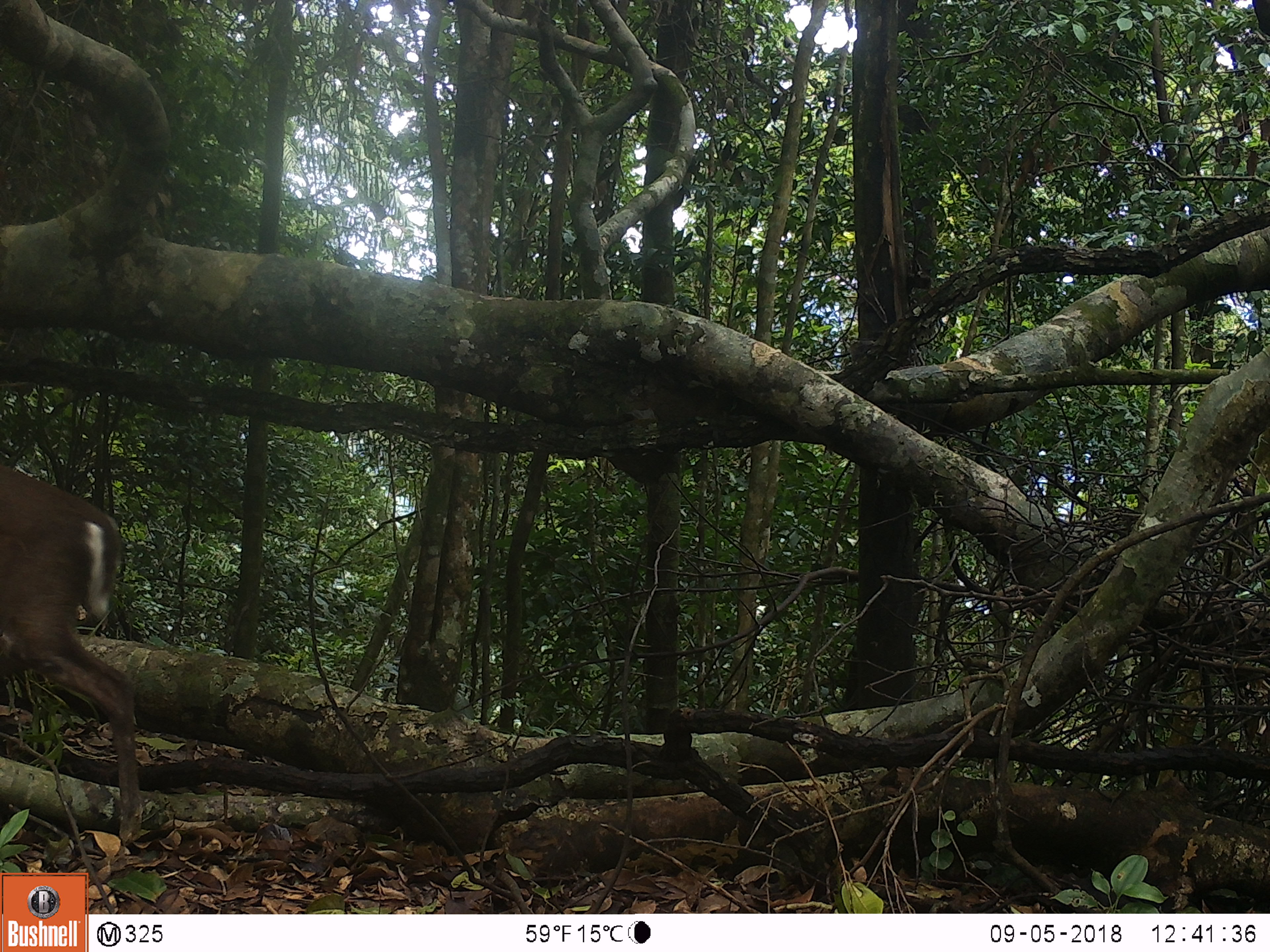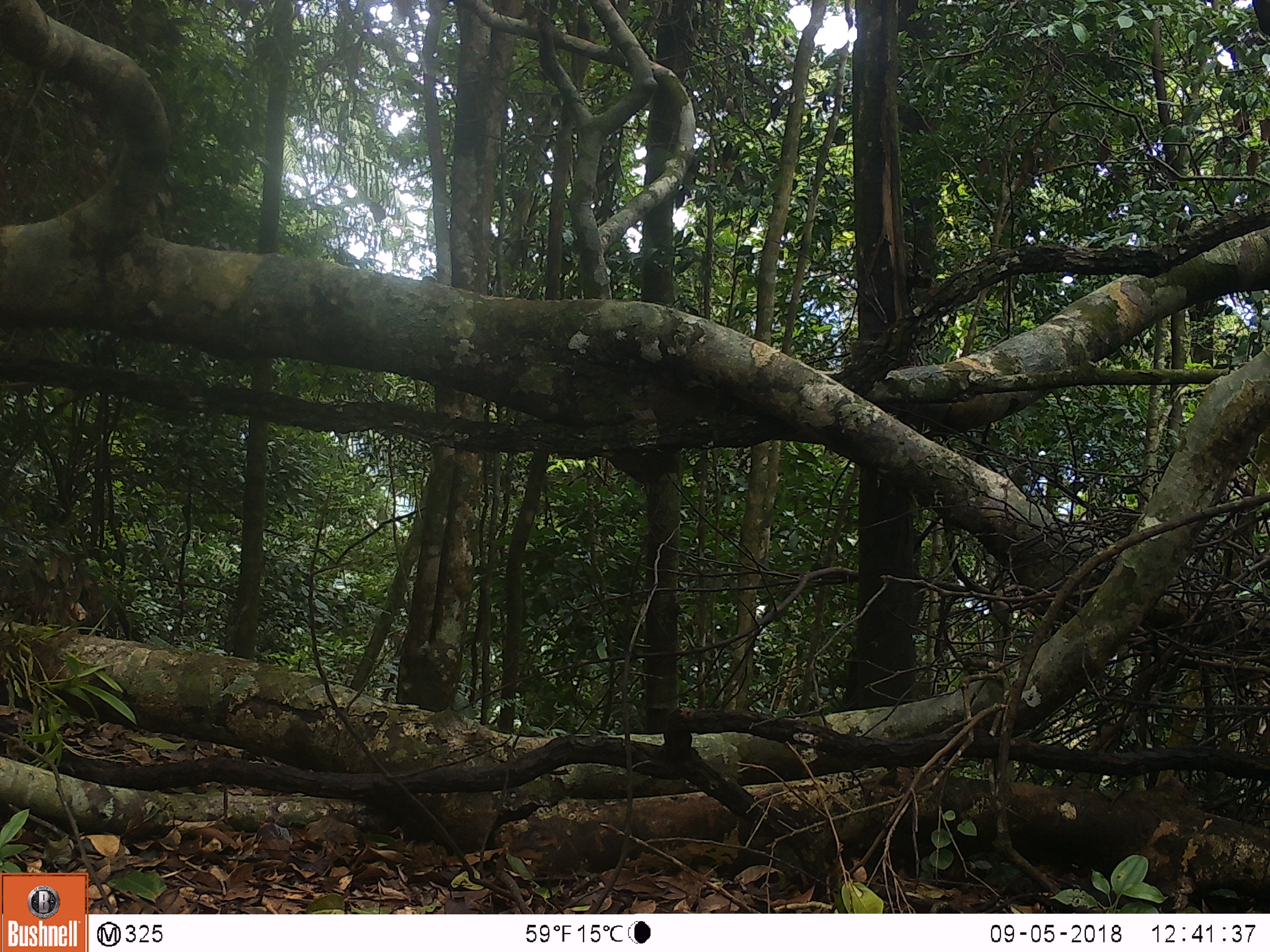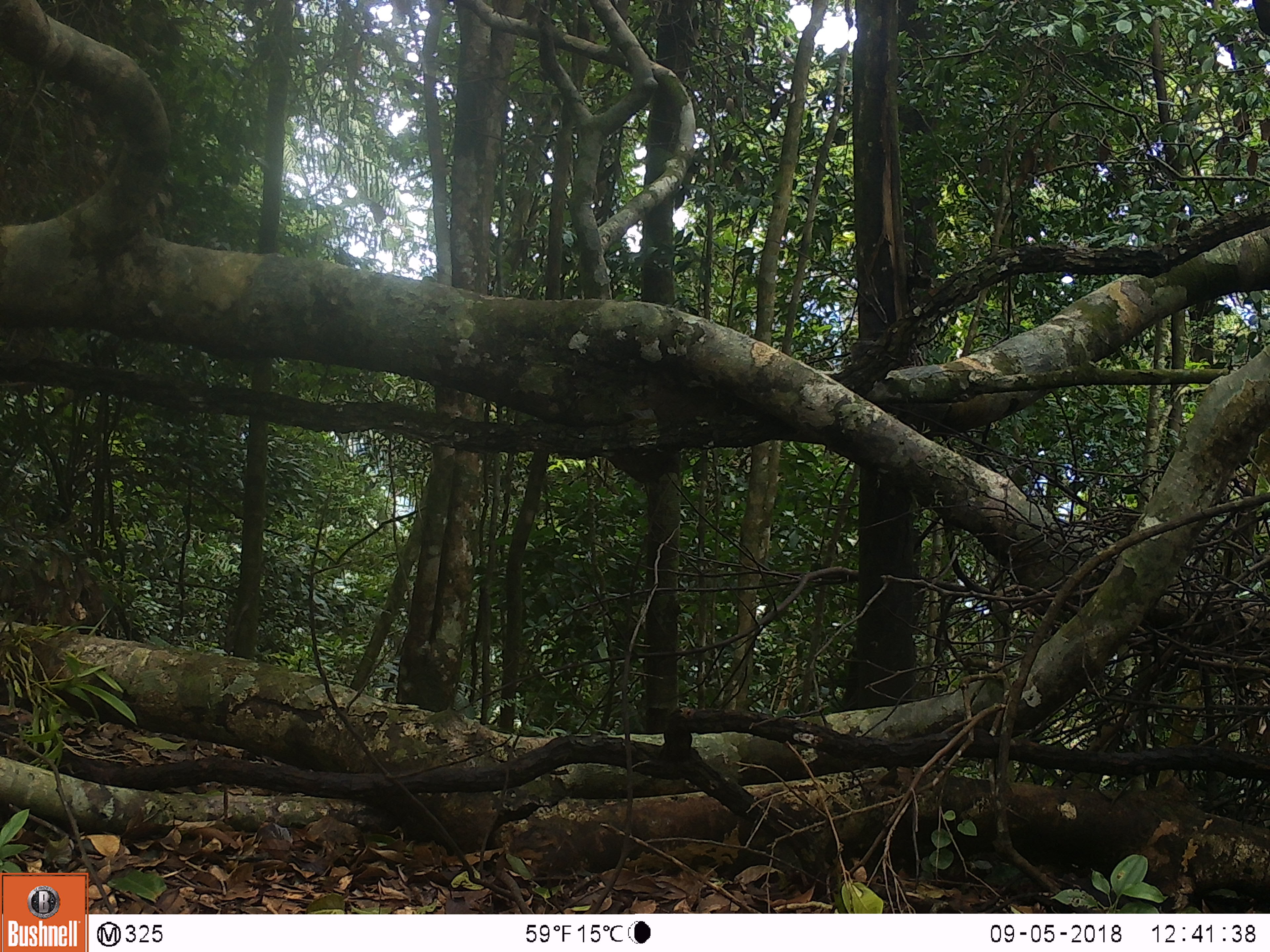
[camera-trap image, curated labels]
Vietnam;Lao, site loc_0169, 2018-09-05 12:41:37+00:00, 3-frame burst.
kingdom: Animalia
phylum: Chordata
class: Mammalia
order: Artiodactyla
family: Cervidae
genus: Muntiacus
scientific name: Muntiacus rooseveltorum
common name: roosevelt's muntjac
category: roosevelts muntjac group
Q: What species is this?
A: Roosevelts muntjac group (roosevelt's muntjac) (Muntiacus rooseveltorum).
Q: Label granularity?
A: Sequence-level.